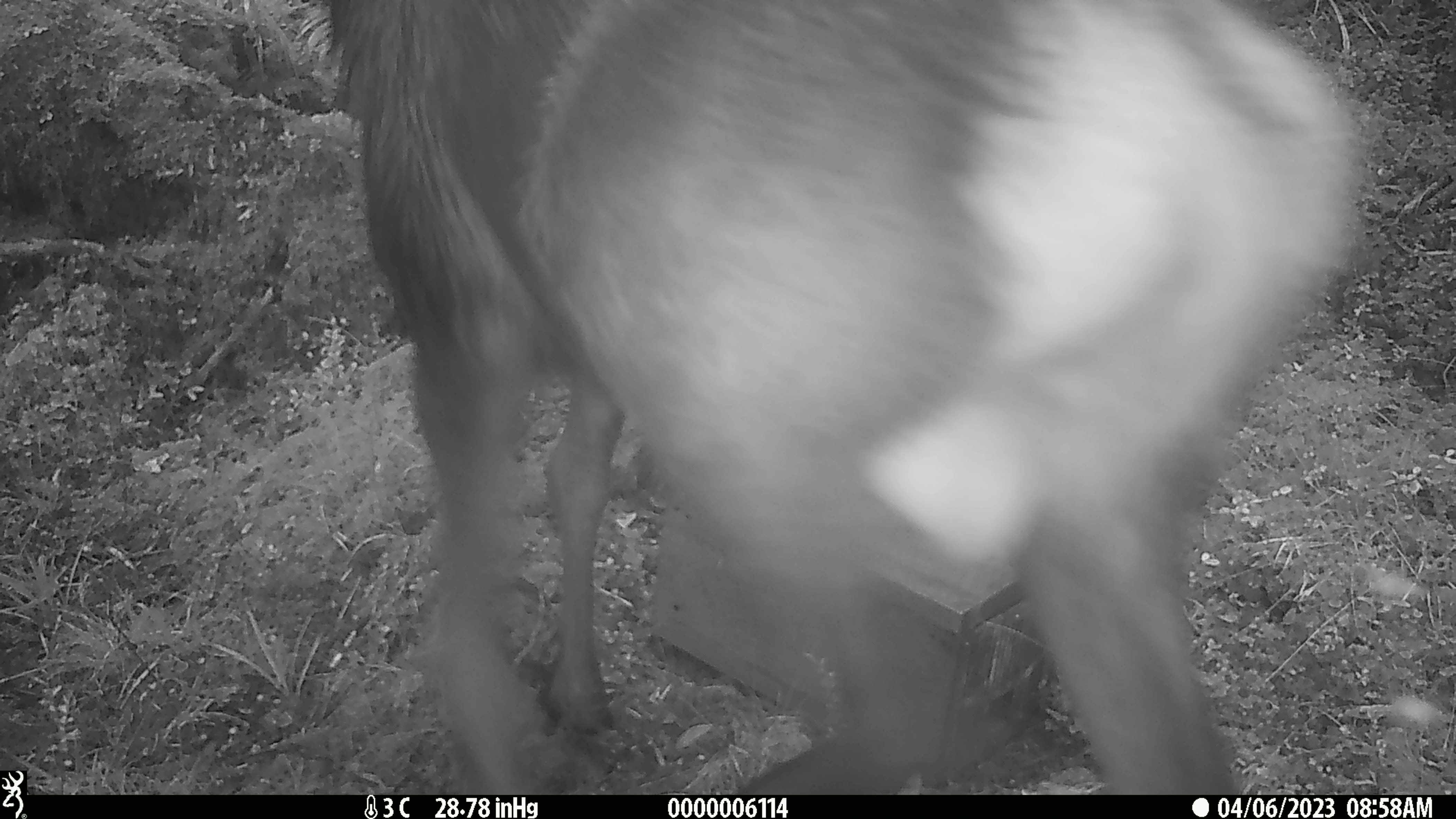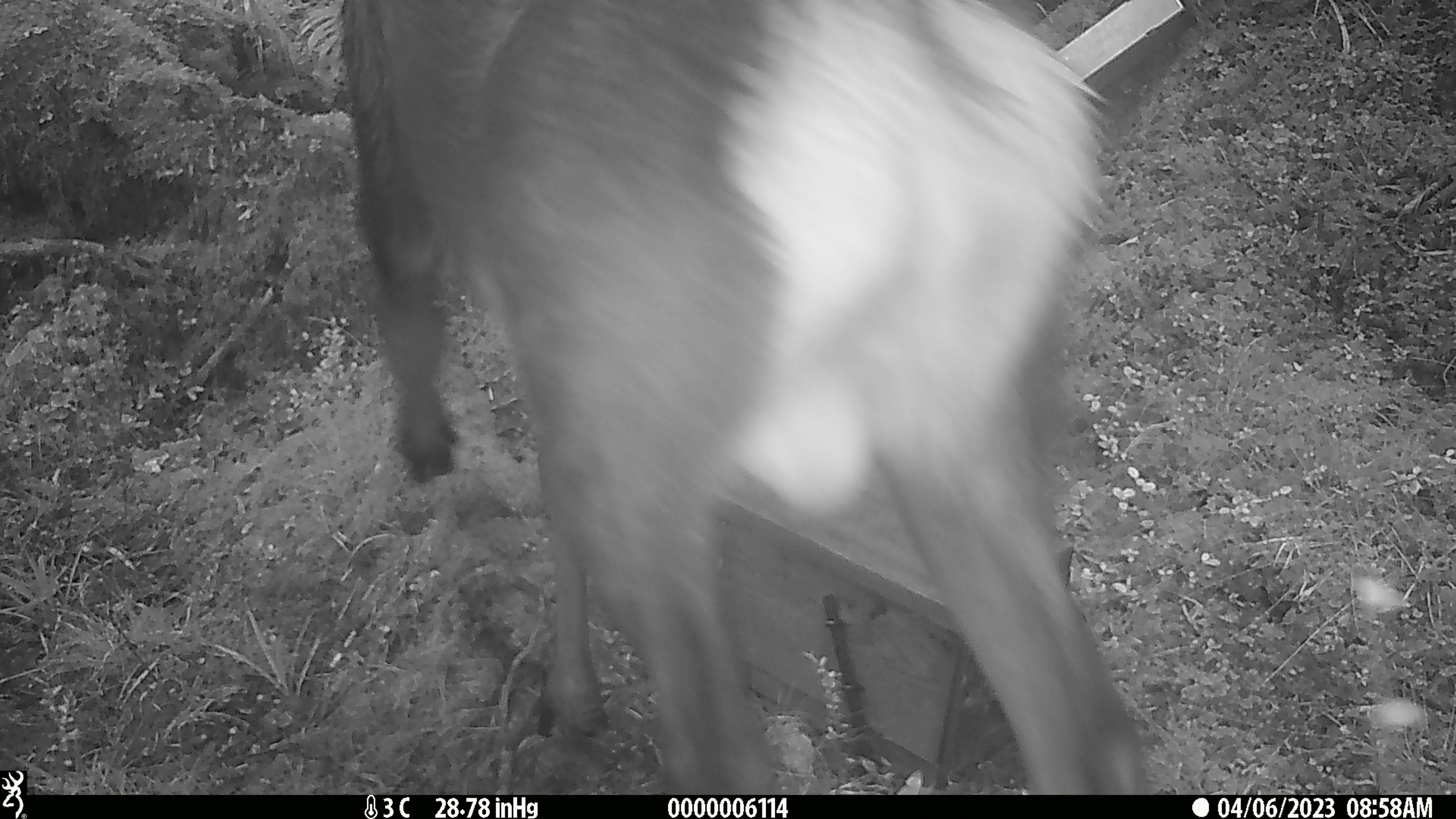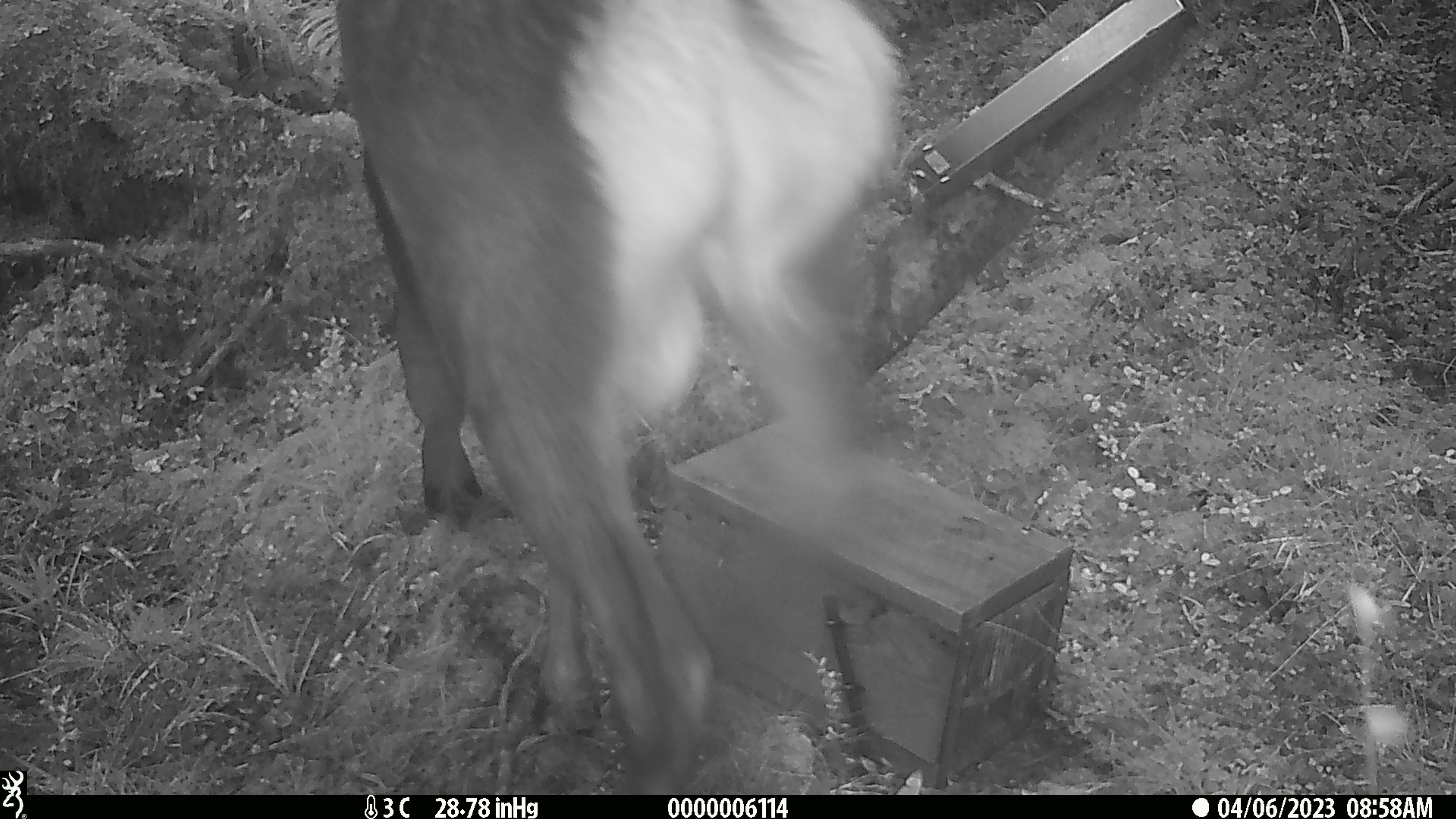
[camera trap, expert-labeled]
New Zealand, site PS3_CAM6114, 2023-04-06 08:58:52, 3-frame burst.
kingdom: Animalia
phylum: Chordata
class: Mammalia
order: Artiodactyla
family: Cervidae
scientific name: Cervidae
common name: deer